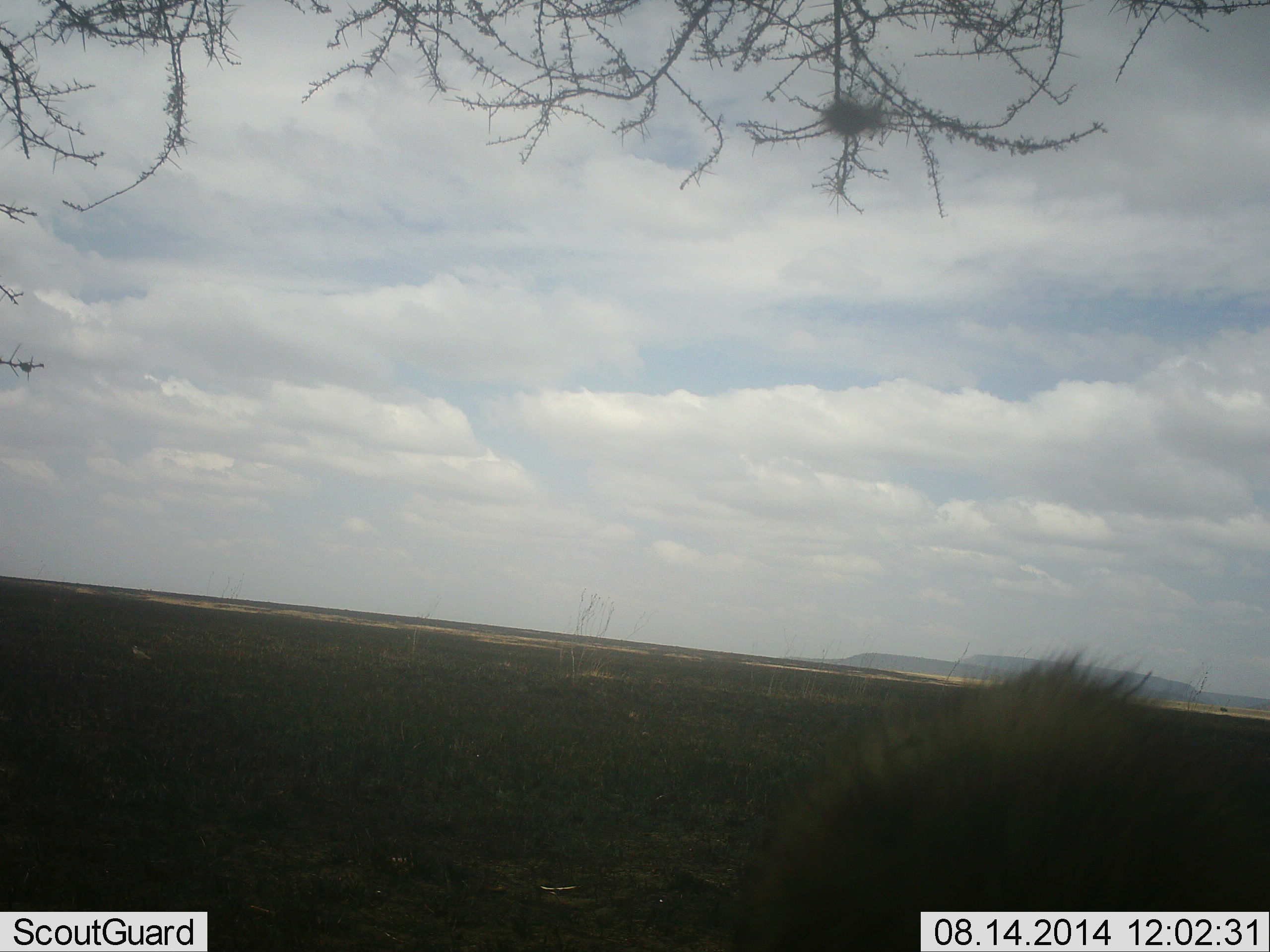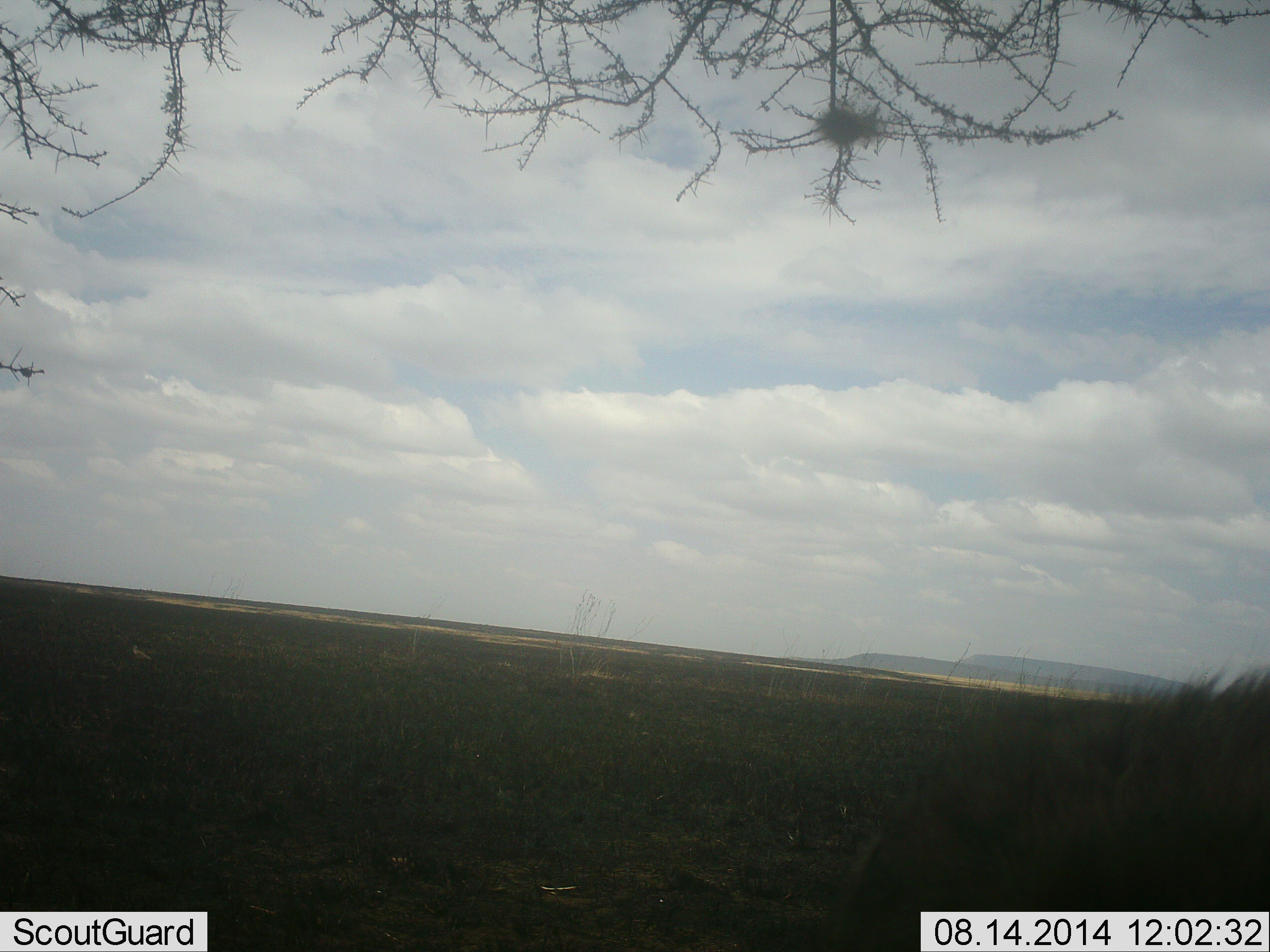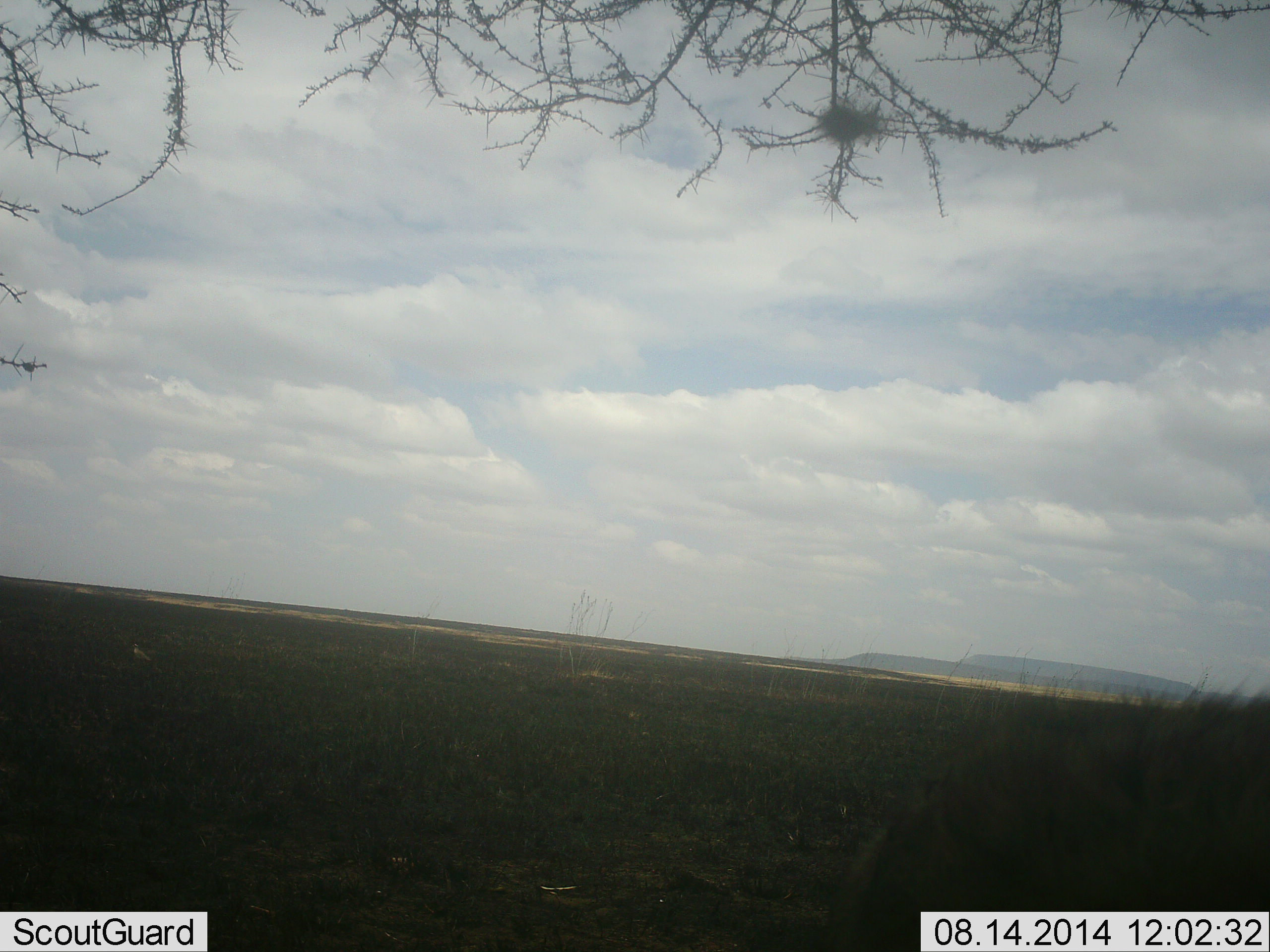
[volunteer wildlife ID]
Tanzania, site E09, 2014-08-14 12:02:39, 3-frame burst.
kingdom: Animalia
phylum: Chordata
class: Mammalia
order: Carnivora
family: Hyaenidae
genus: Crocuta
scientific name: Crocuta crocuta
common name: spotted hyena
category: hyenaspotted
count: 1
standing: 0%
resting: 25%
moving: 50%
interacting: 0%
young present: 0%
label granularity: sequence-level